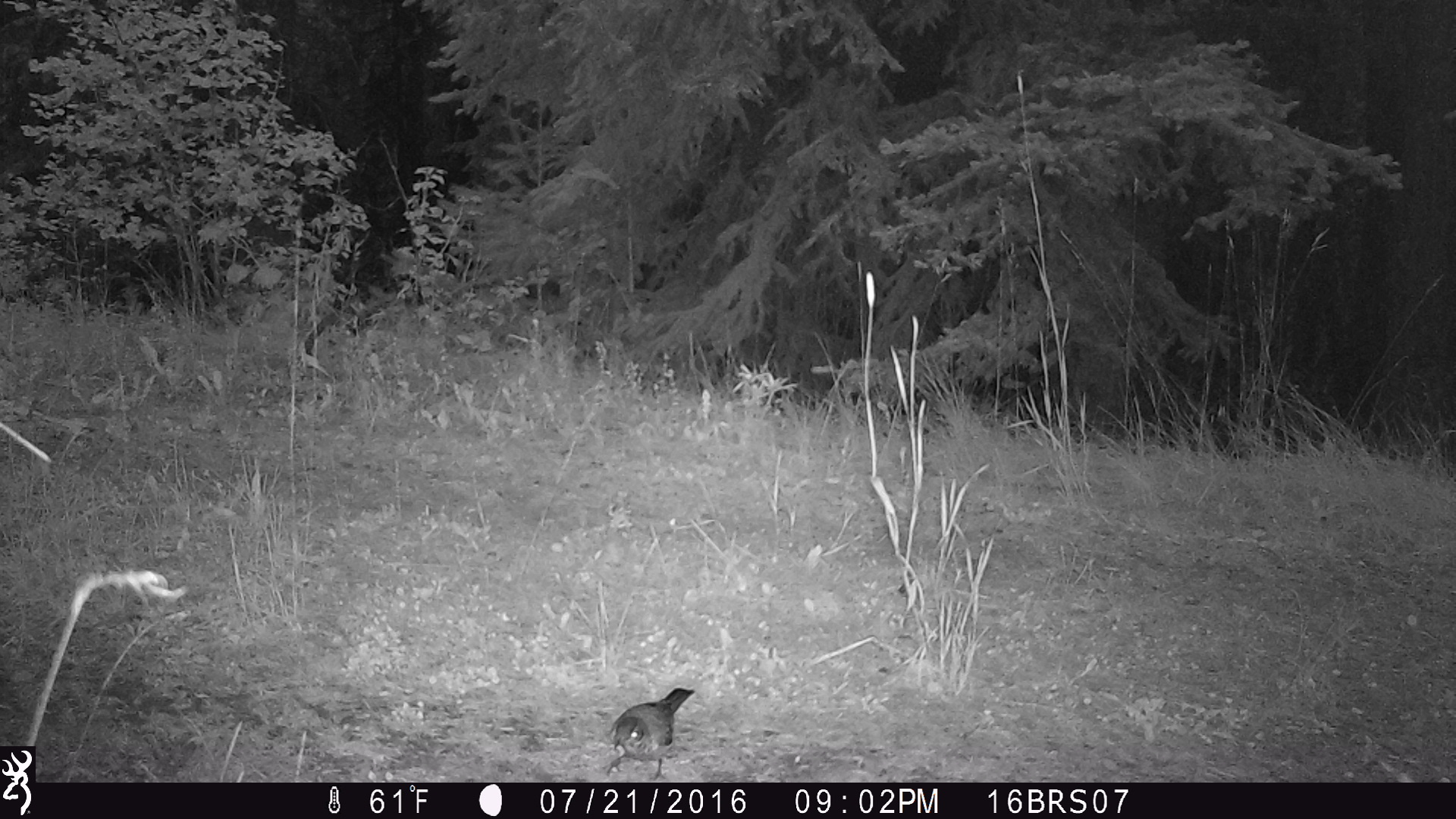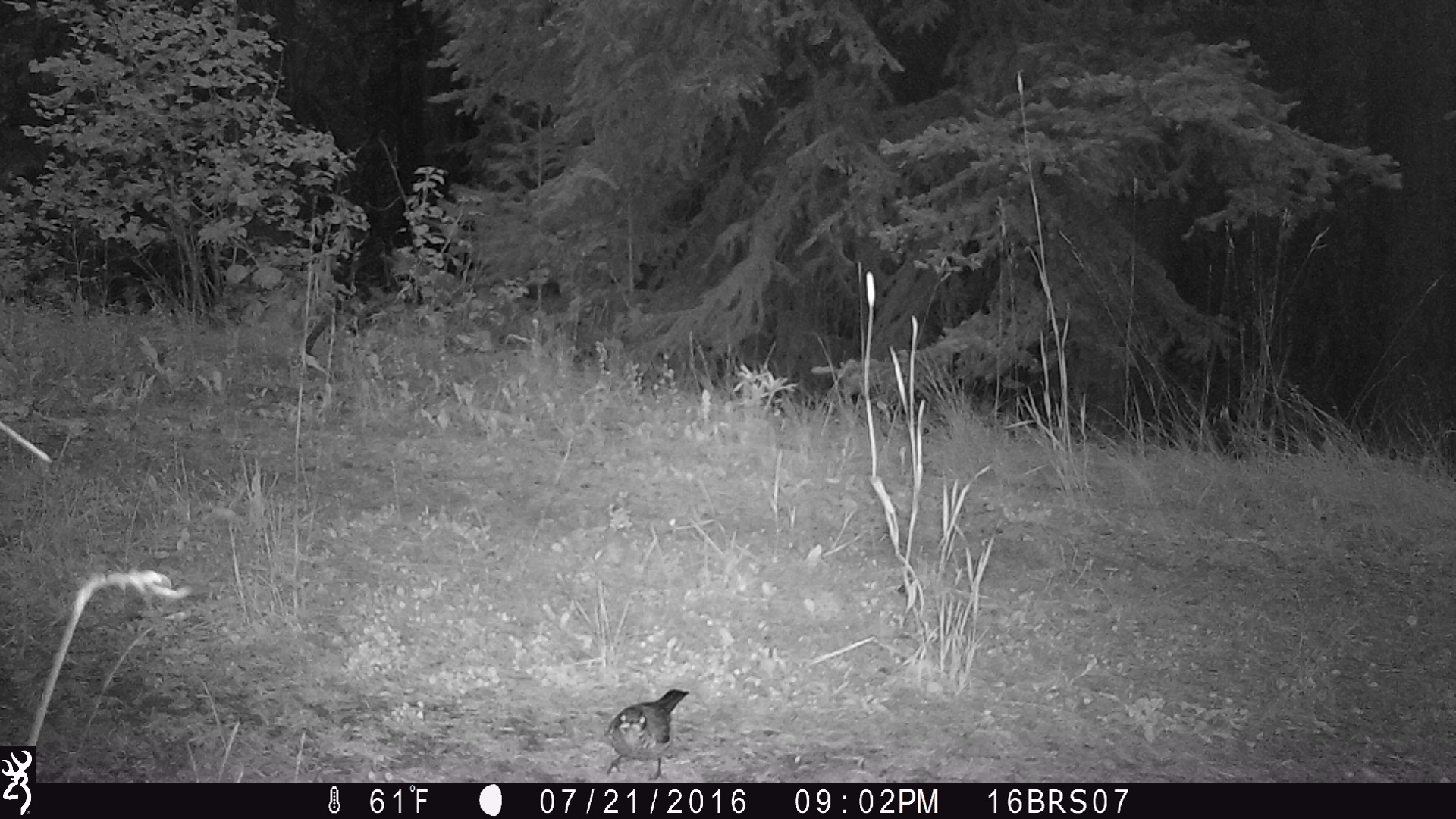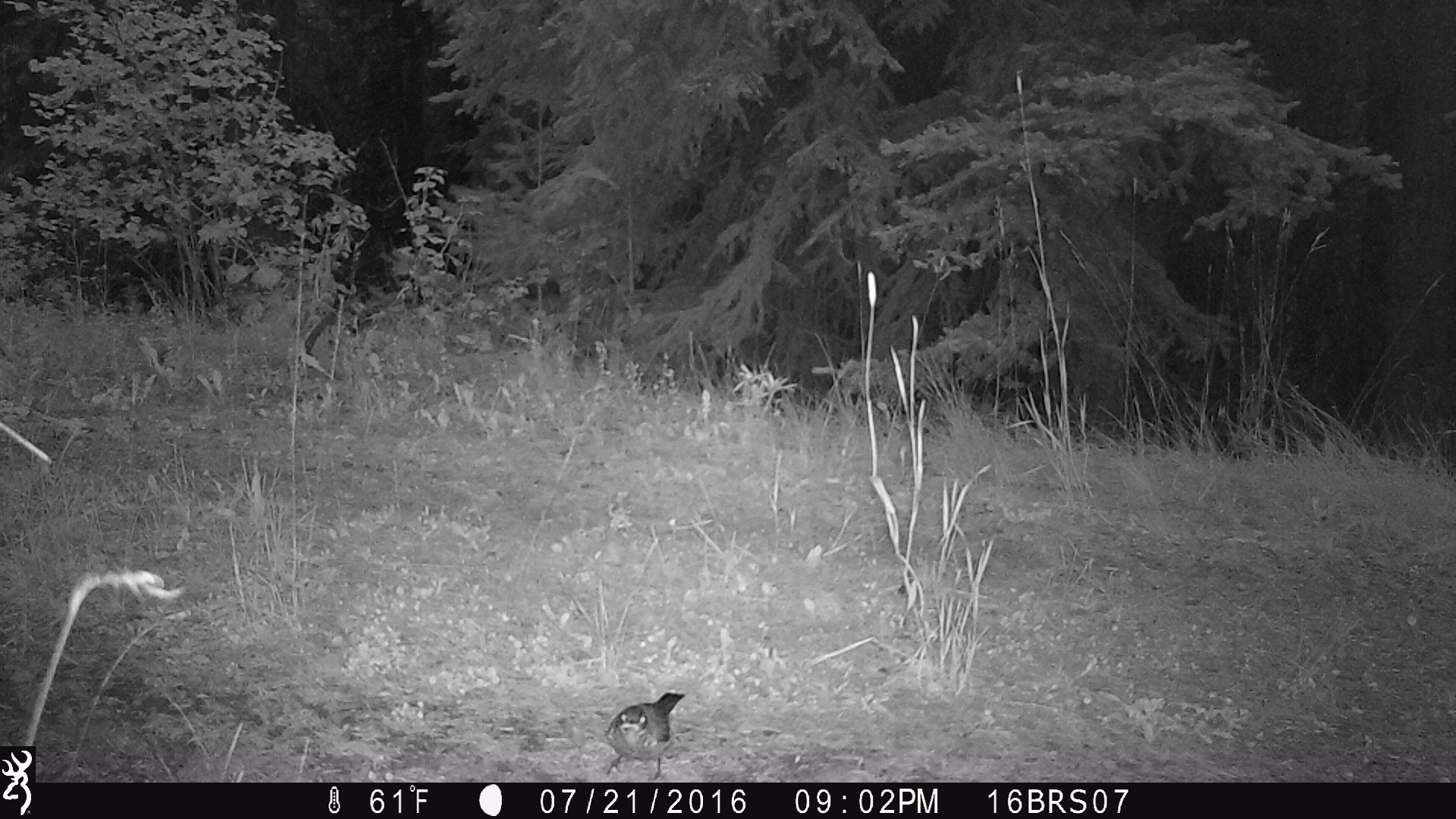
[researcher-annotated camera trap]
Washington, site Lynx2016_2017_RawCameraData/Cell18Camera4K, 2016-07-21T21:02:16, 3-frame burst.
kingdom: Animalia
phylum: Chordata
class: Aves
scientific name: Aves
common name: birds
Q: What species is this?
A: Aves (birds).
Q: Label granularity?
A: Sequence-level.